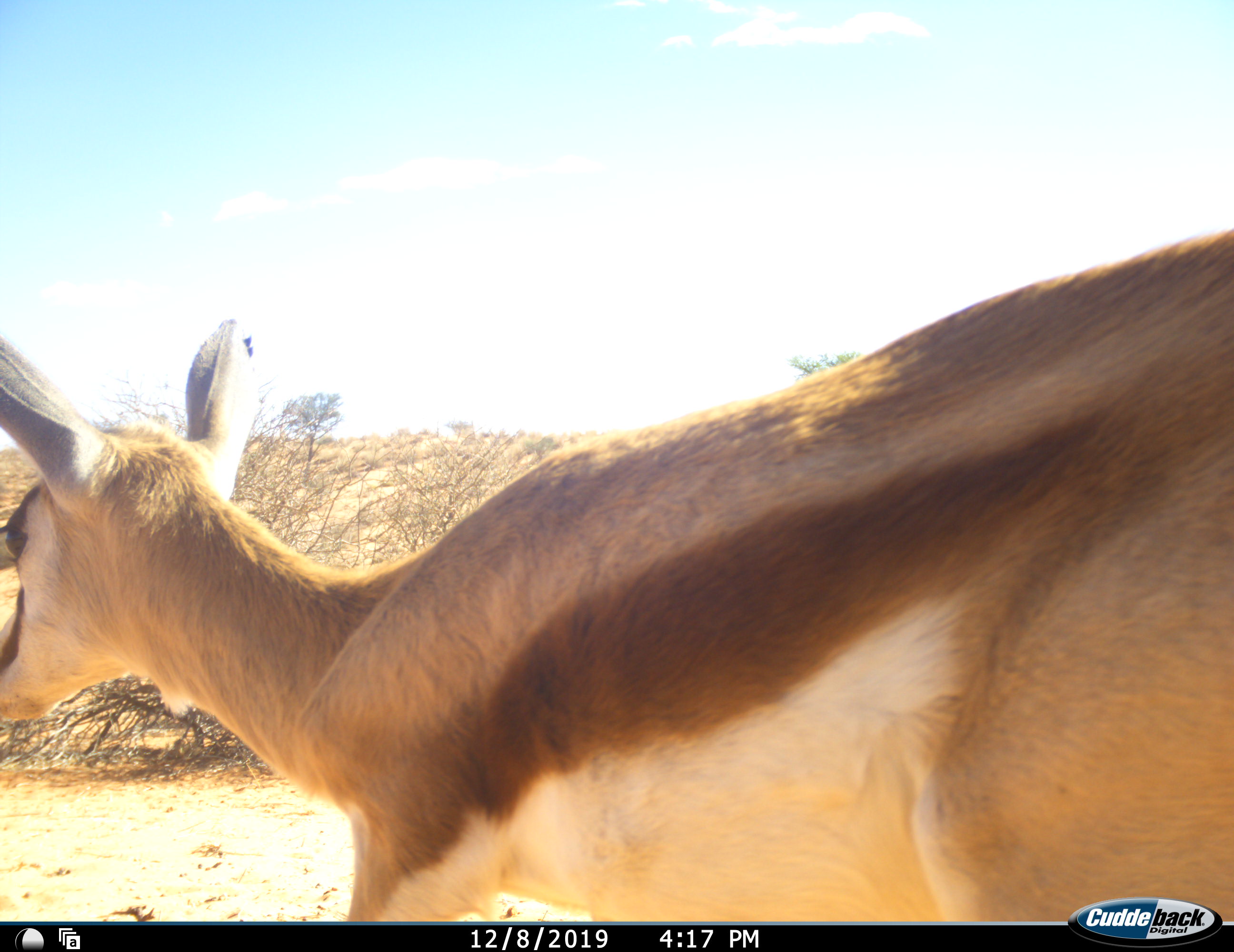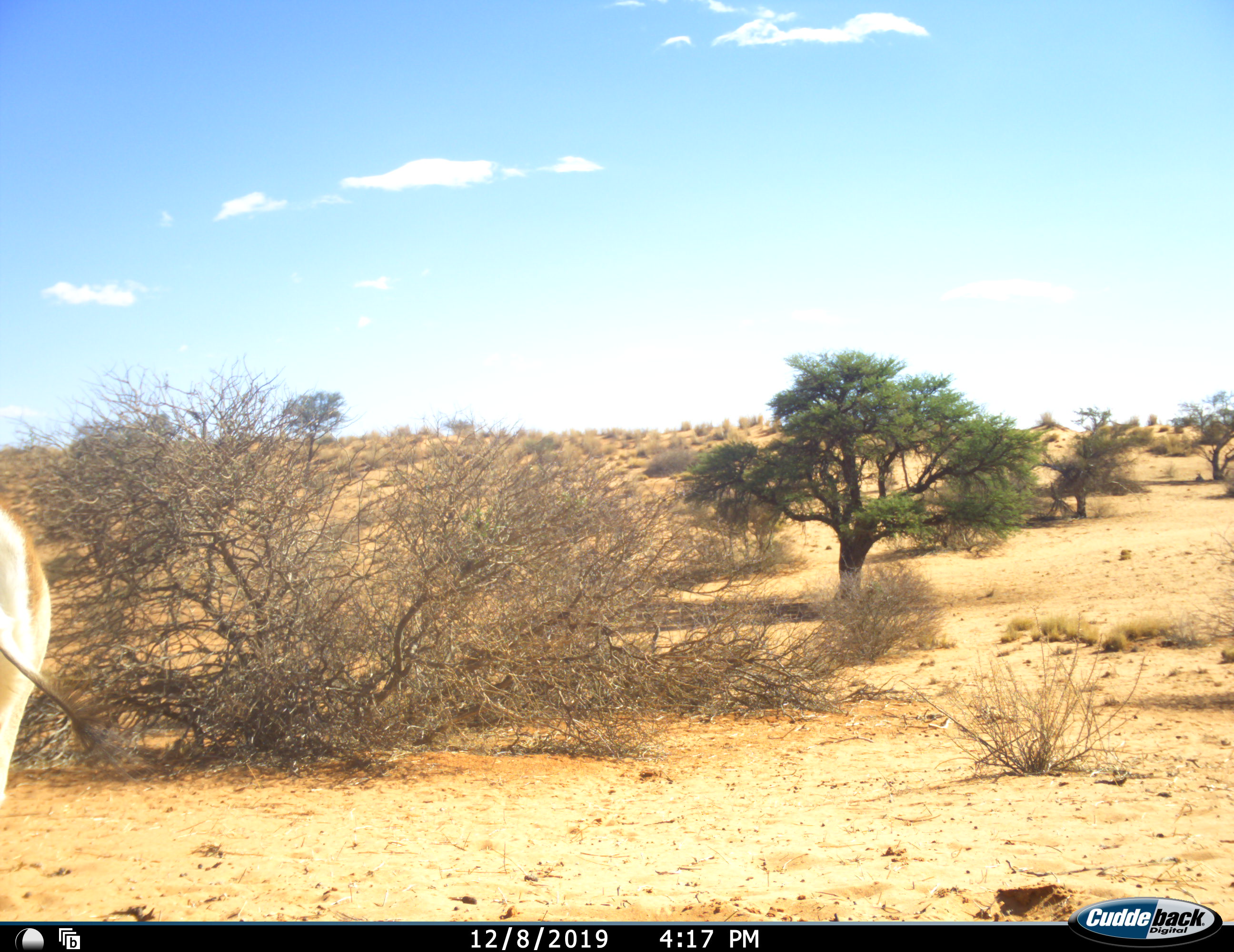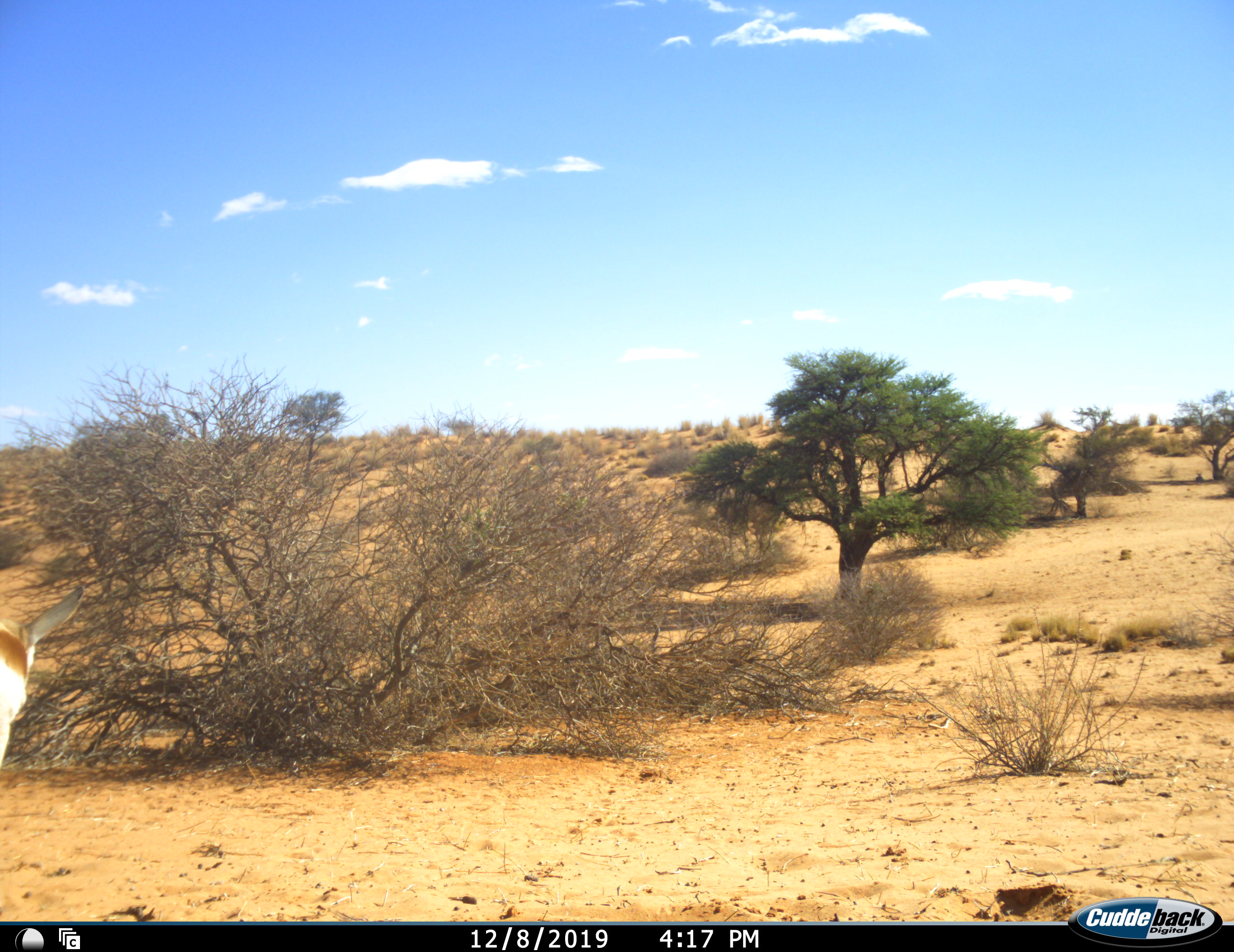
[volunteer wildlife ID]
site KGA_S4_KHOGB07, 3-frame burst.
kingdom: Animalia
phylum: Chordata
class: Mammalia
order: Artiodactyla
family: Bovidae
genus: Antidorcas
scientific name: Antidorcas marsupialis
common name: springbok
Springbok (Antidorcas marsupialis), count 1. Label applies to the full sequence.